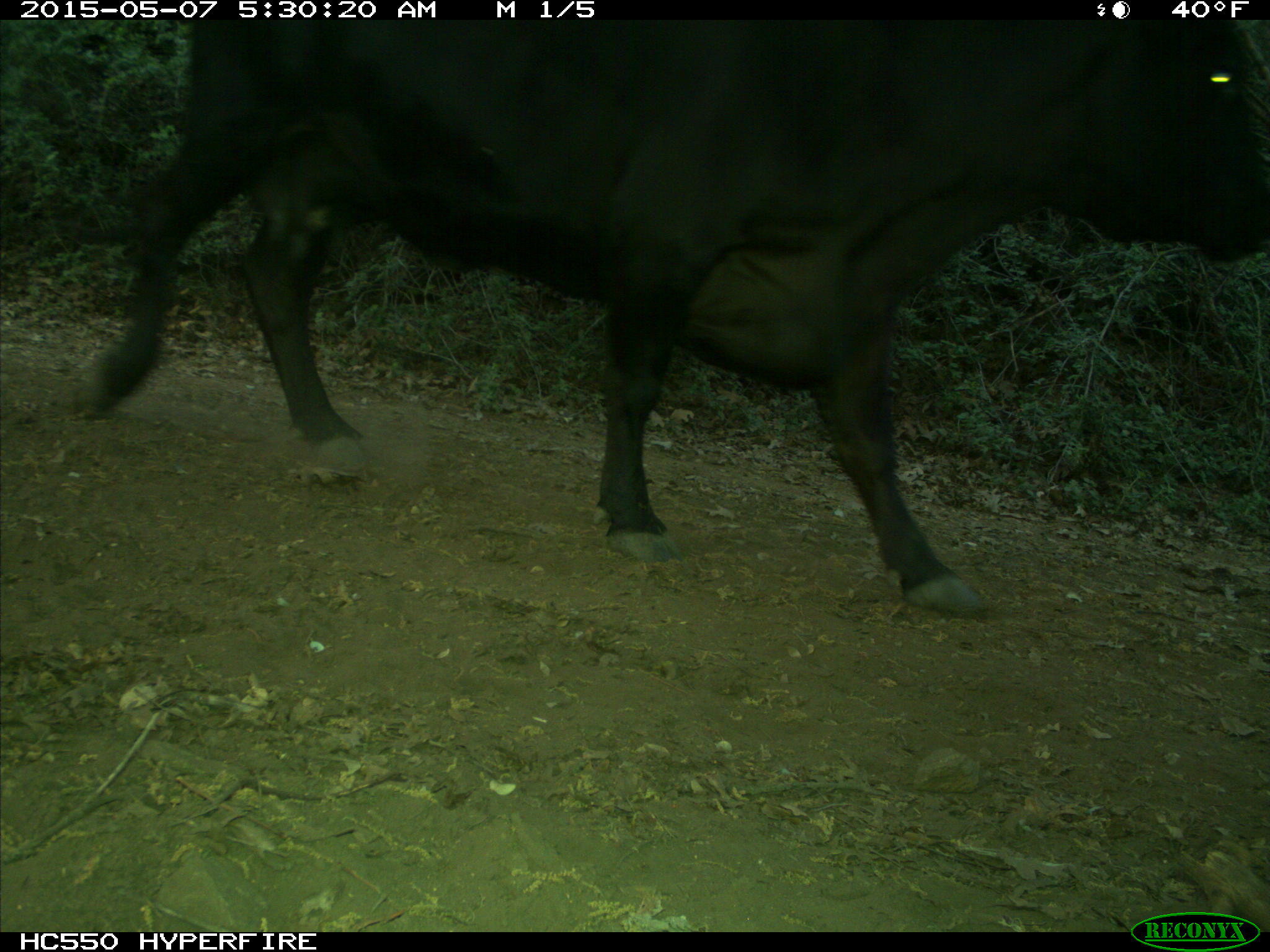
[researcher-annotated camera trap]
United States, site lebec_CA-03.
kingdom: Animalia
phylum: Chordata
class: Mammalia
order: Artiodactyla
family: Bovidae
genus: Bos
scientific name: Bos taurus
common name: domestic cow